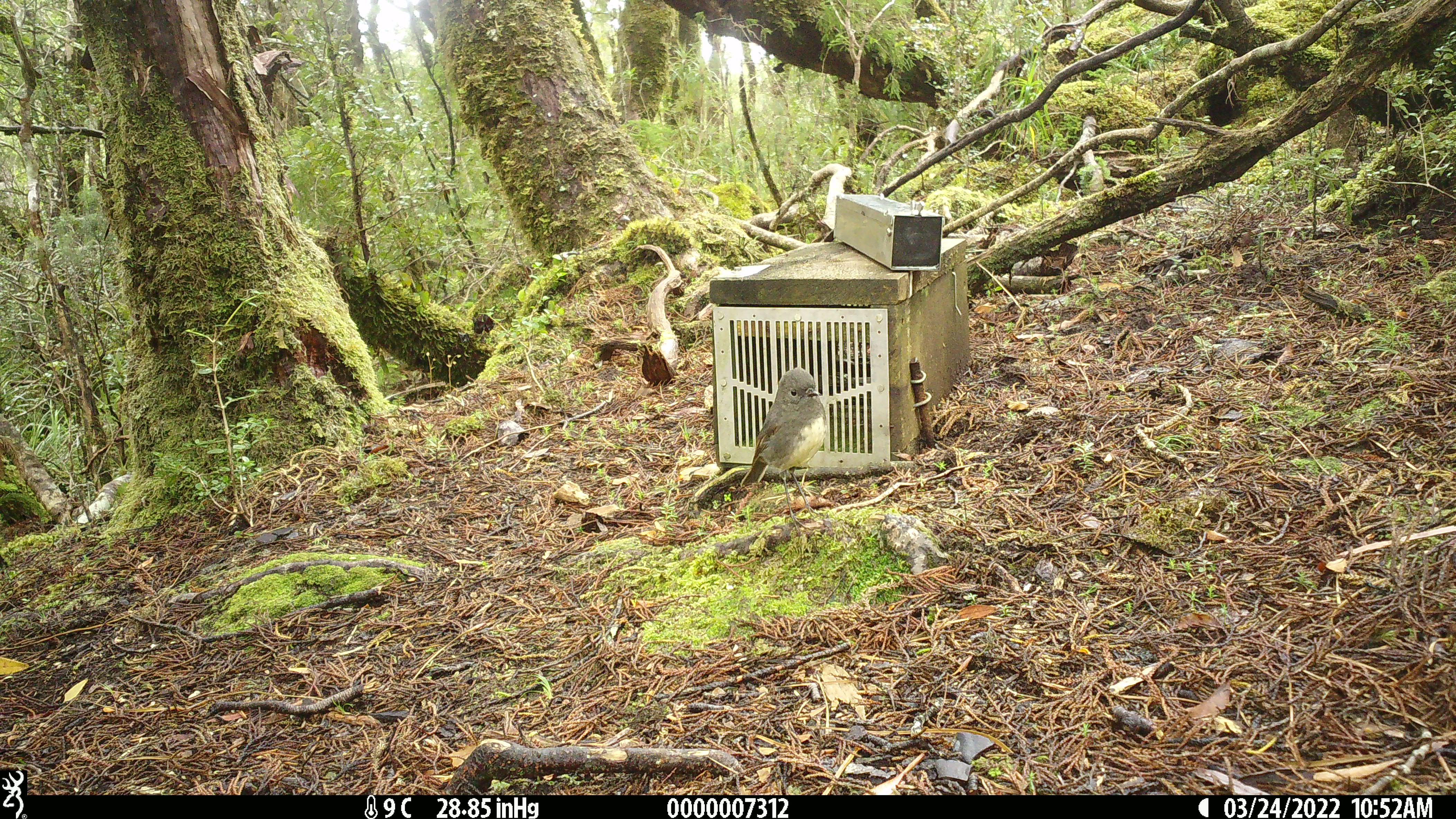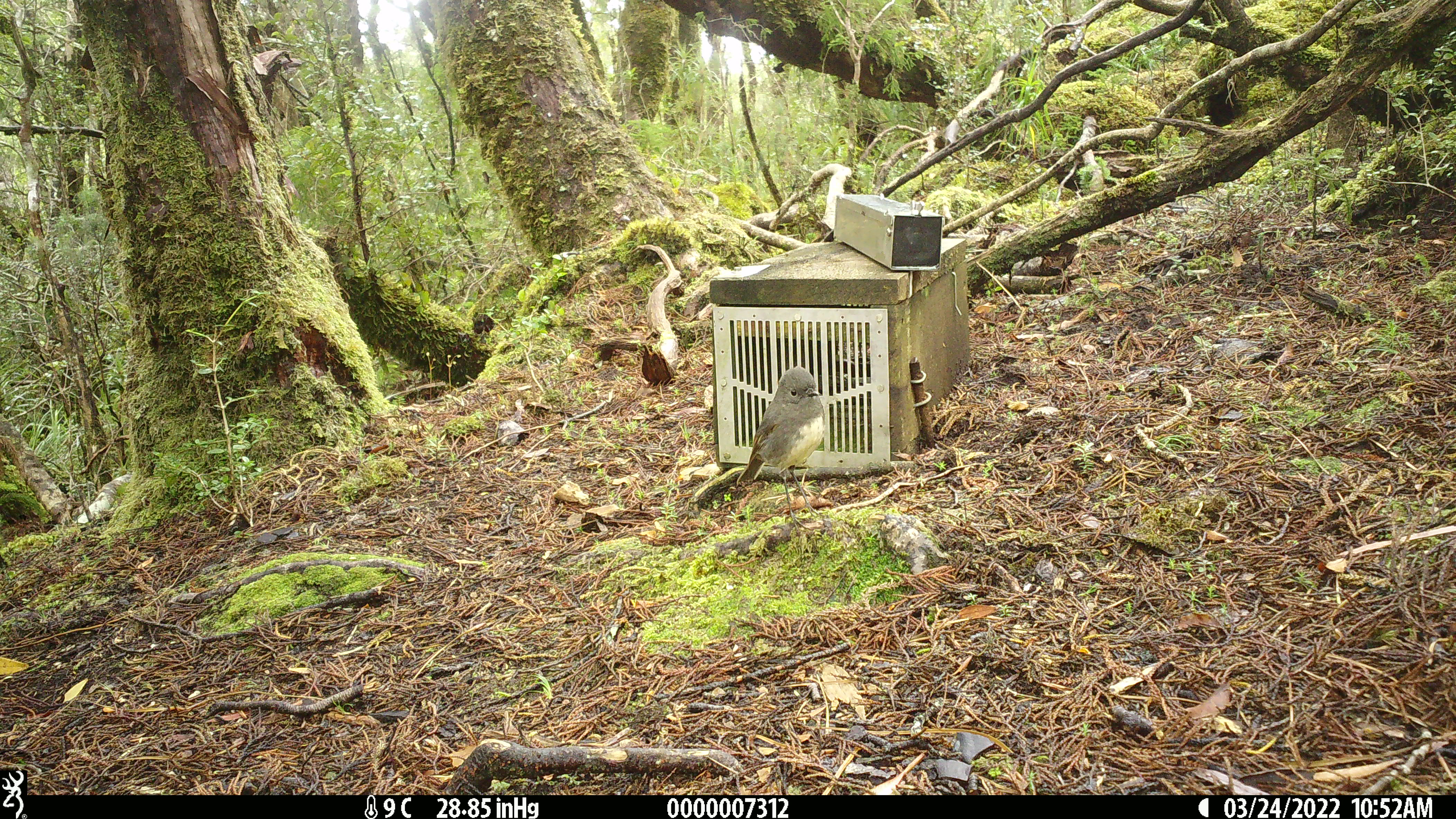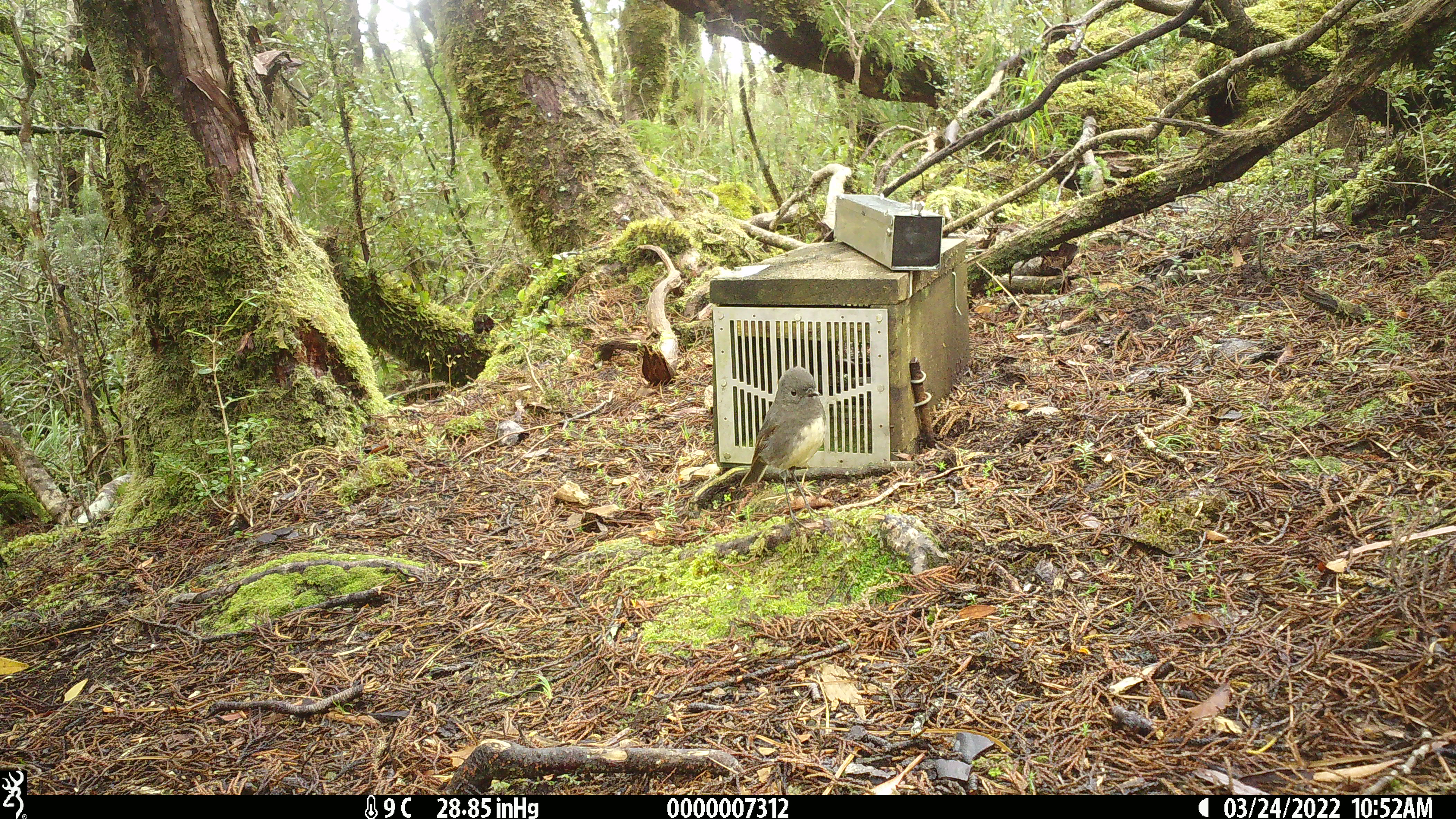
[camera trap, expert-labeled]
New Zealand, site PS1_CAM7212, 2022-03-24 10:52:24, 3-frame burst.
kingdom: Animalia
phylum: Chordata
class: Aves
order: Passeriformes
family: Petroicidae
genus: Petroica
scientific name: Petroica australis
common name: new zealand robin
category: robin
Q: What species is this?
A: Robin (new zealand robin) (Petroica australis).